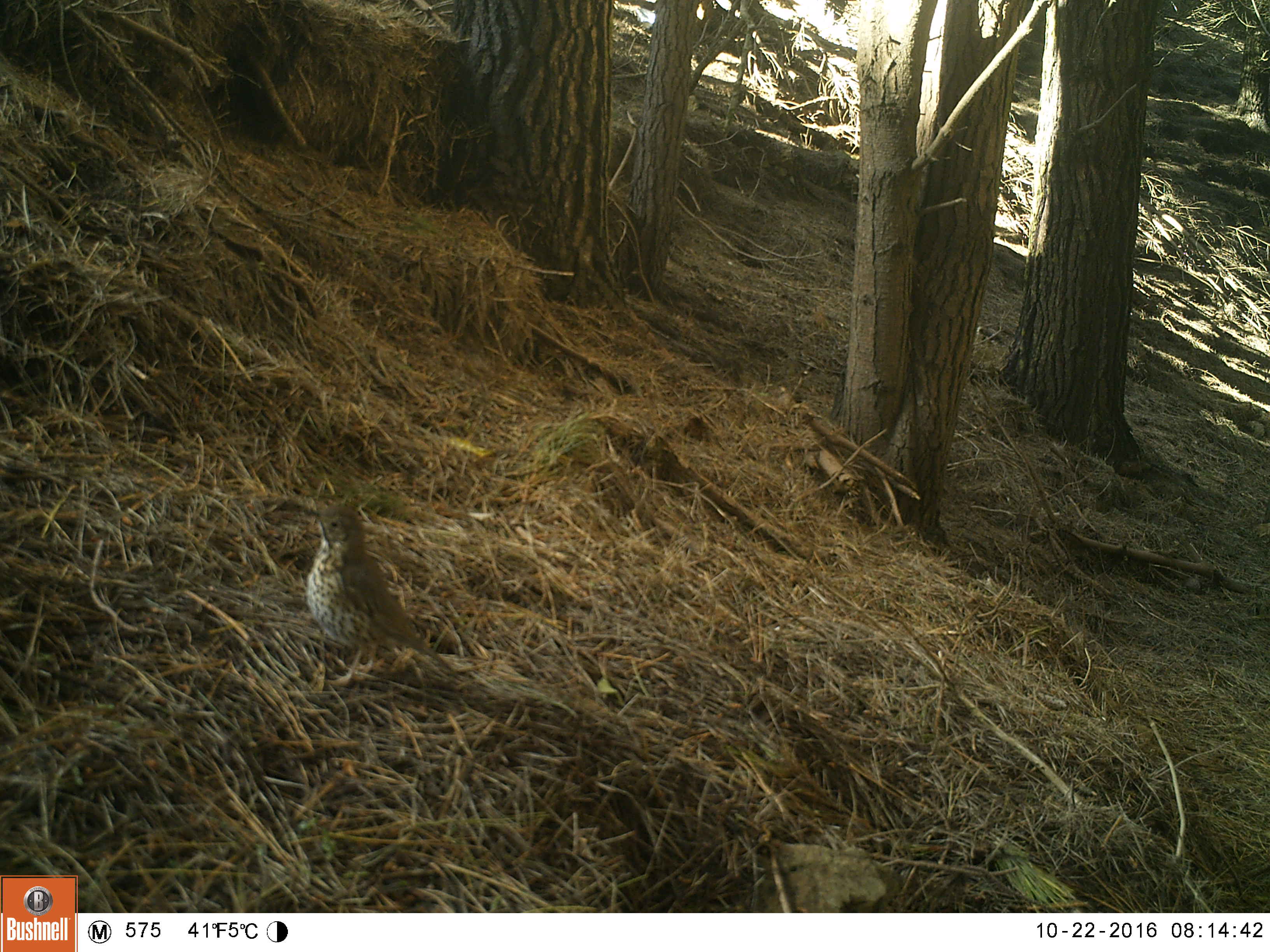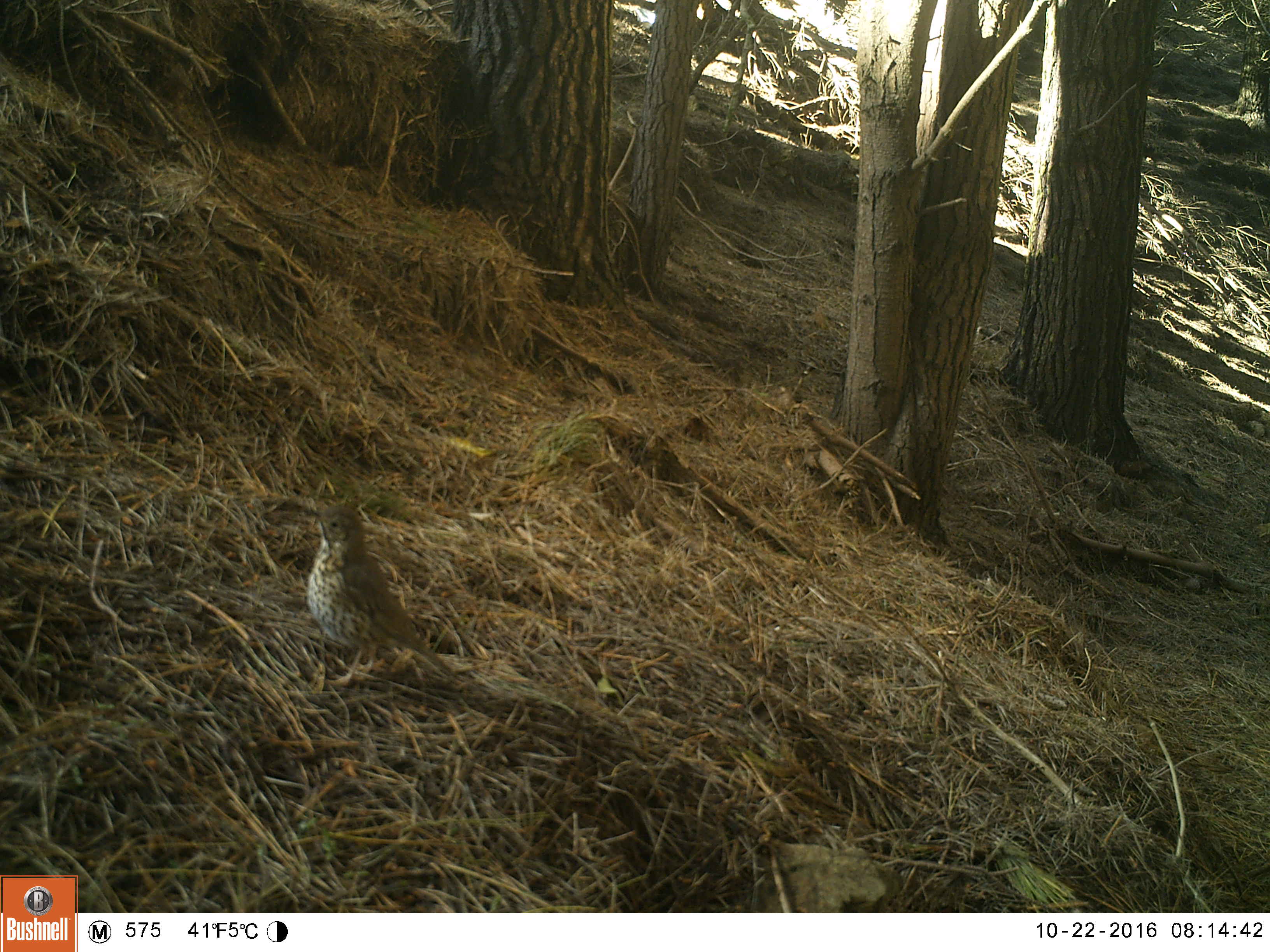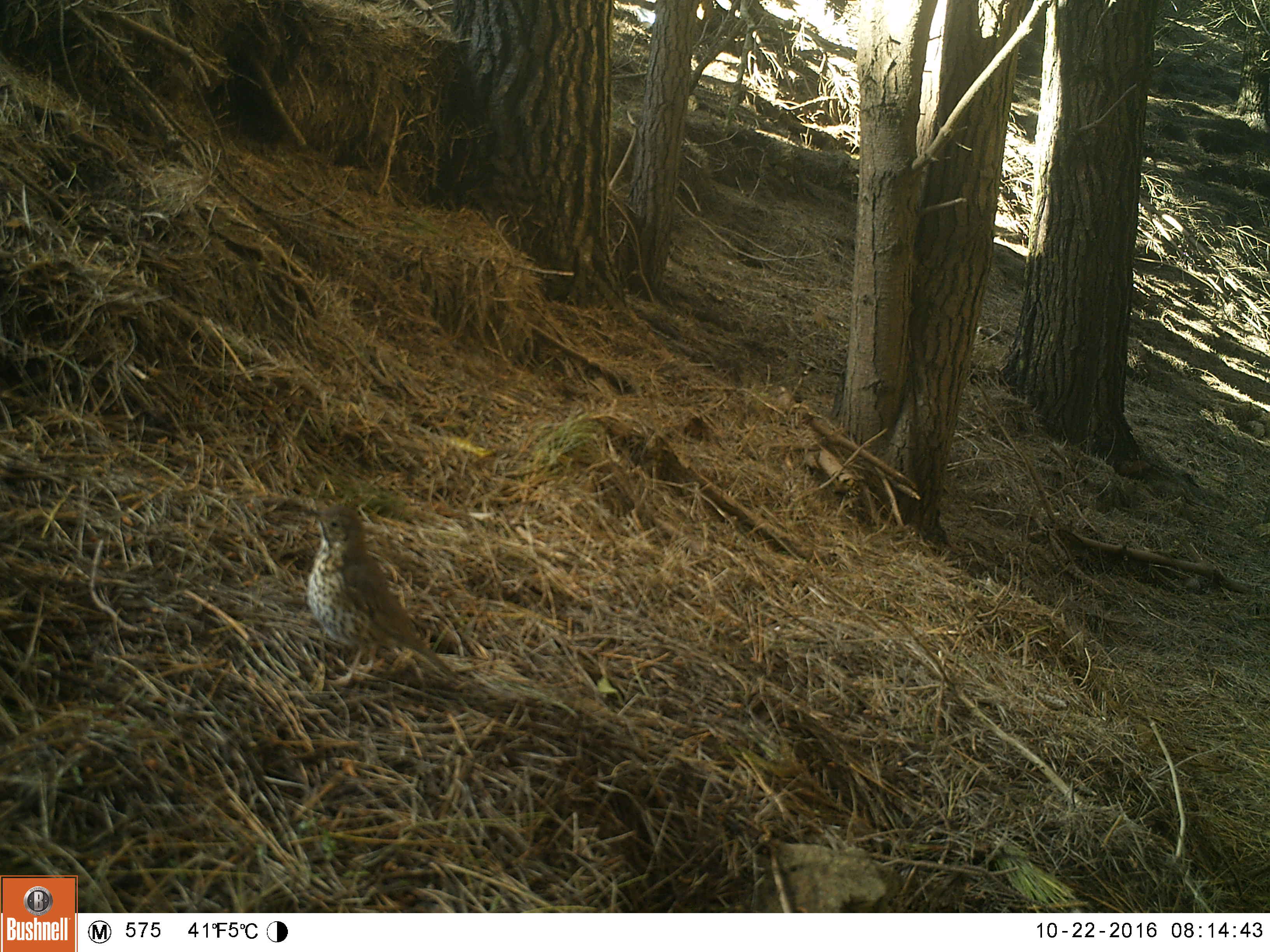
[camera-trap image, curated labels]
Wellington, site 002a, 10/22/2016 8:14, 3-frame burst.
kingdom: Animalia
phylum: Chordata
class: Aves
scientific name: Aves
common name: bird